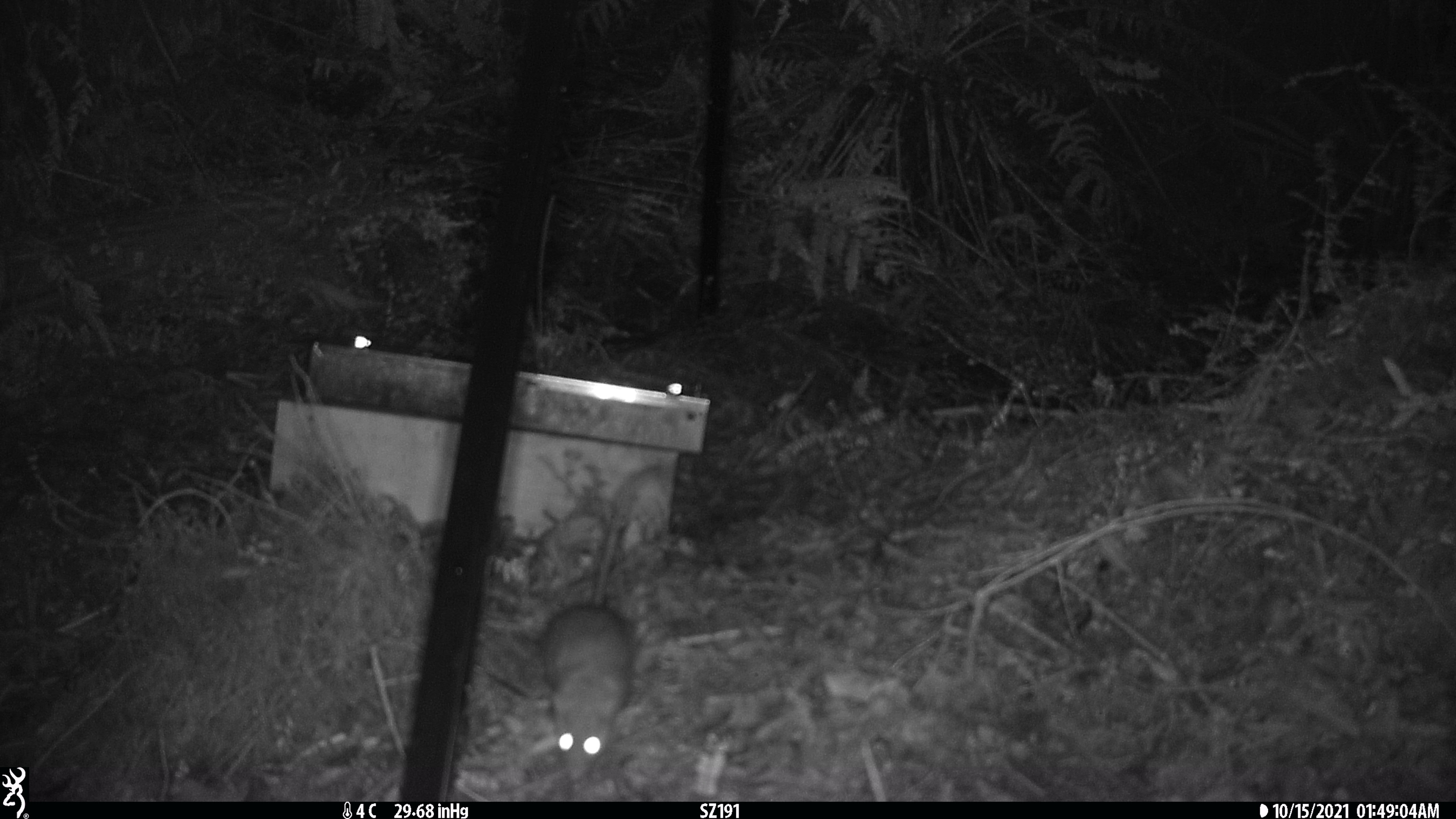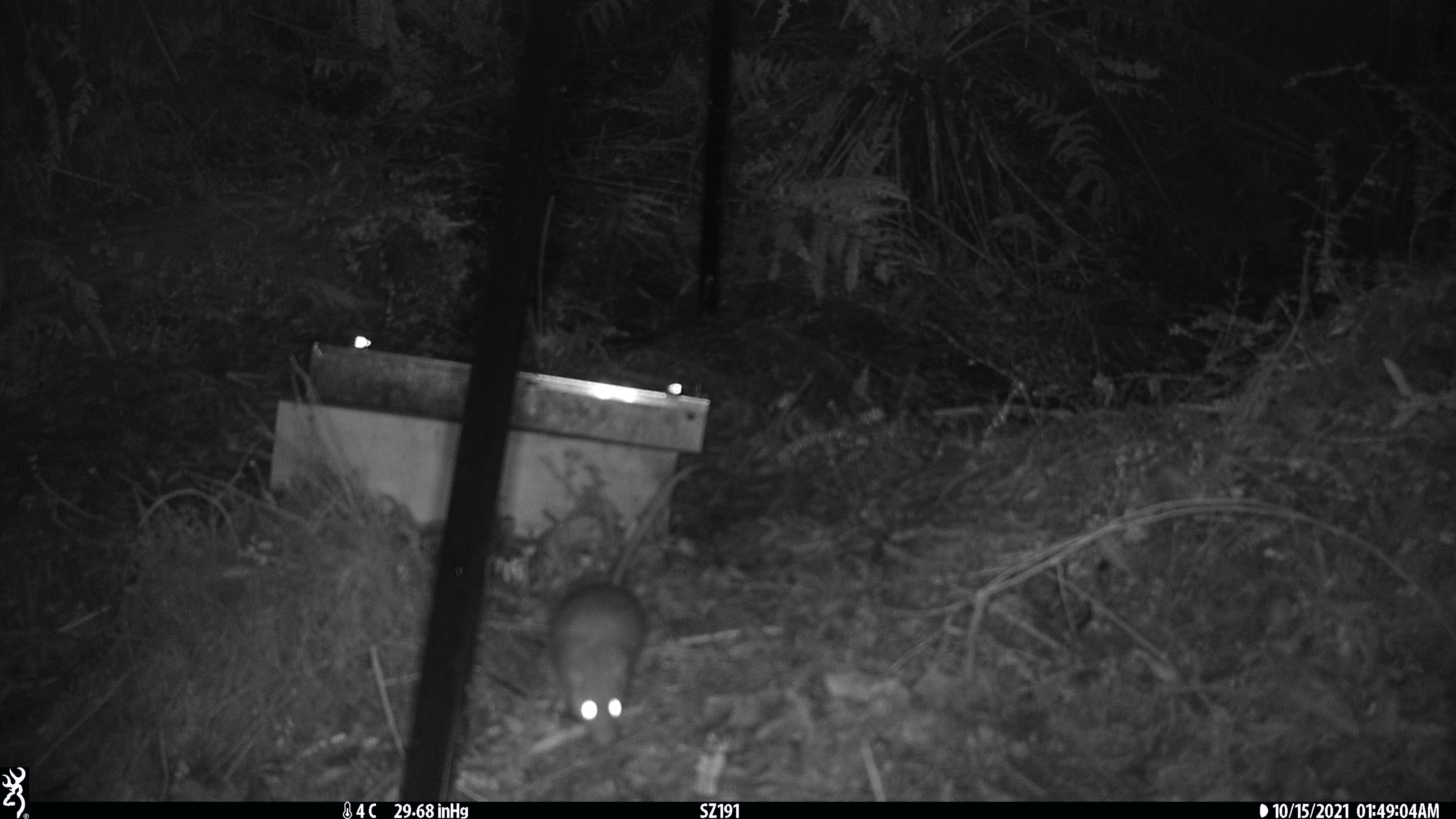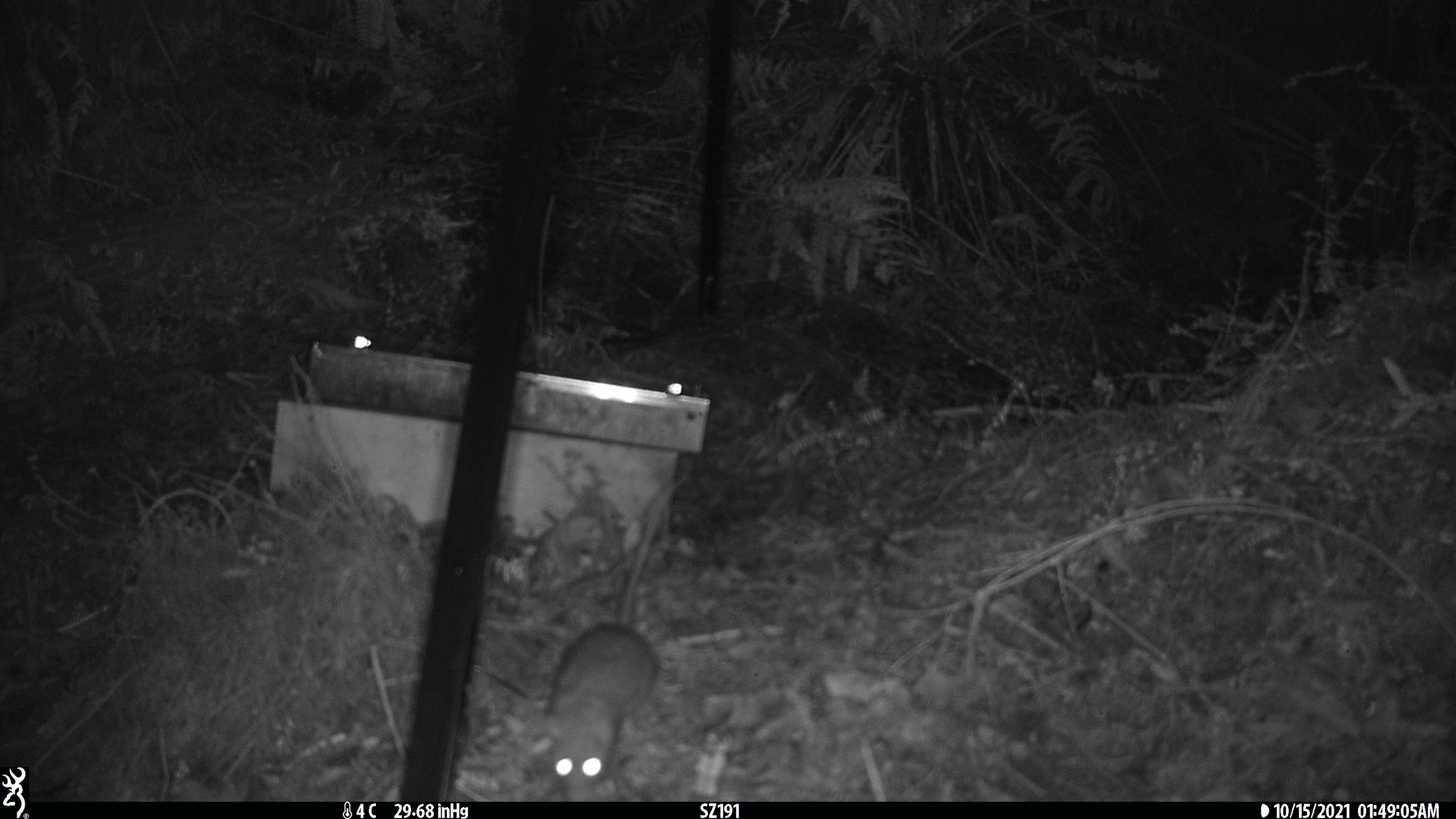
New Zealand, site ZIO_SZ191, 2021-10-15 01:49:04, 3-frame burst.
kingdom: Animalia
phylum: Chordata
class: Mammalia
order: Rodentia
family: Muridae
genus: Rattus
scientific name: Rattus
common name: rat